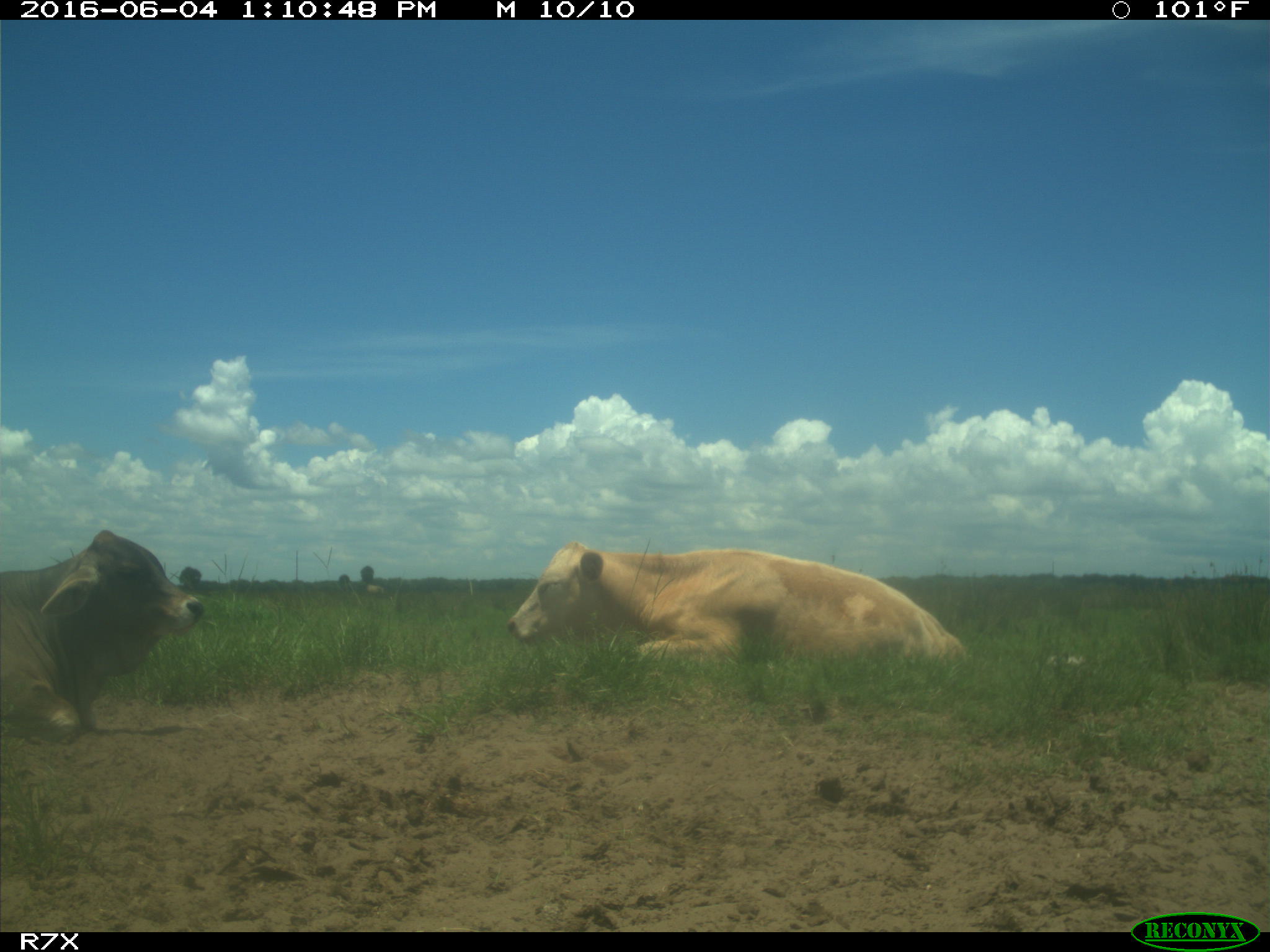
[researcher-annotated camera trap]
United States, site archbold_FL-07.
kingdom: Animalia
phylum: Chordata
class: Mammalia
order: Artiodactyla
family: Bovidae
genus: Bos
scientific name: Bos taurus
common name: domestic cow